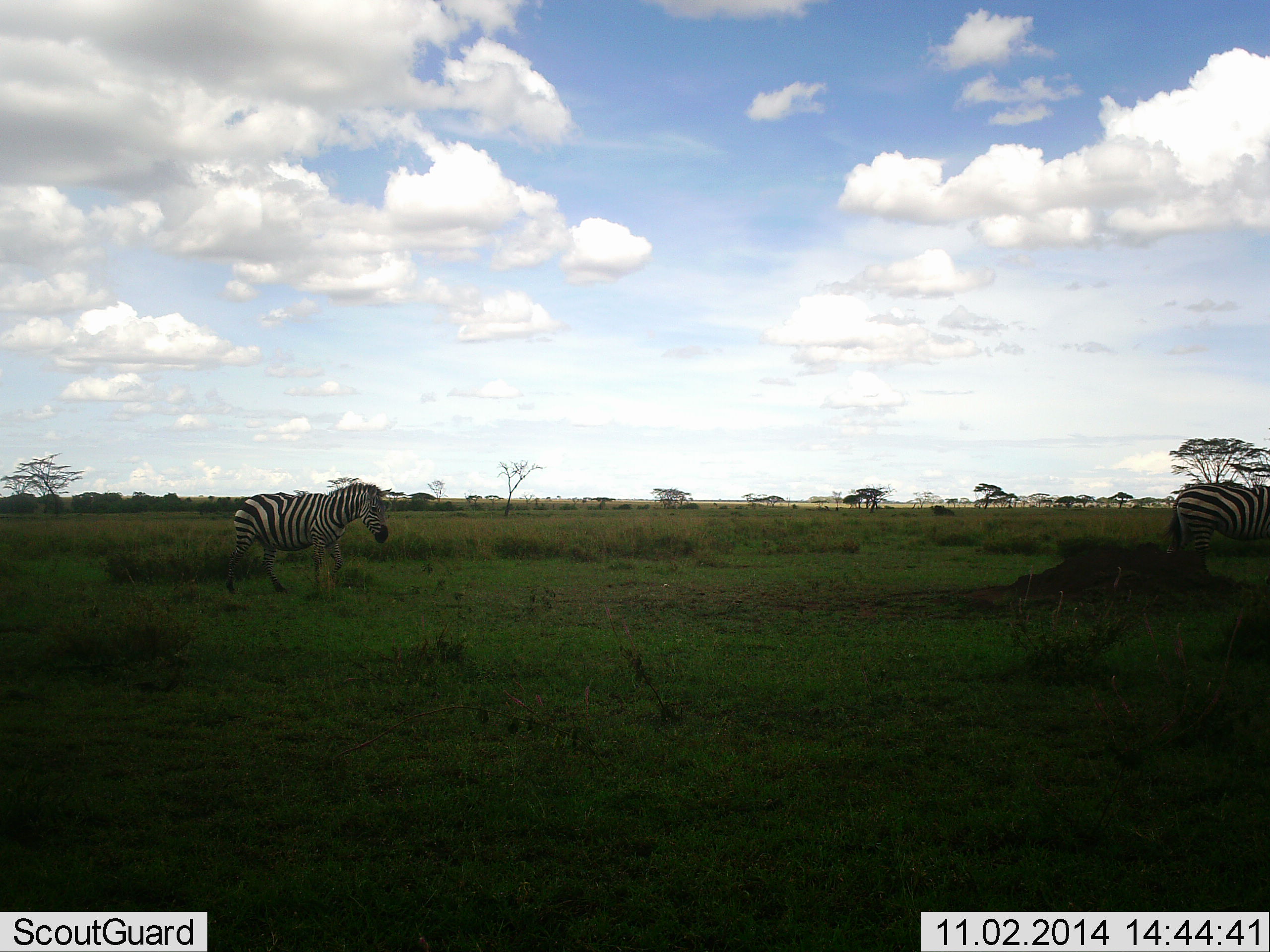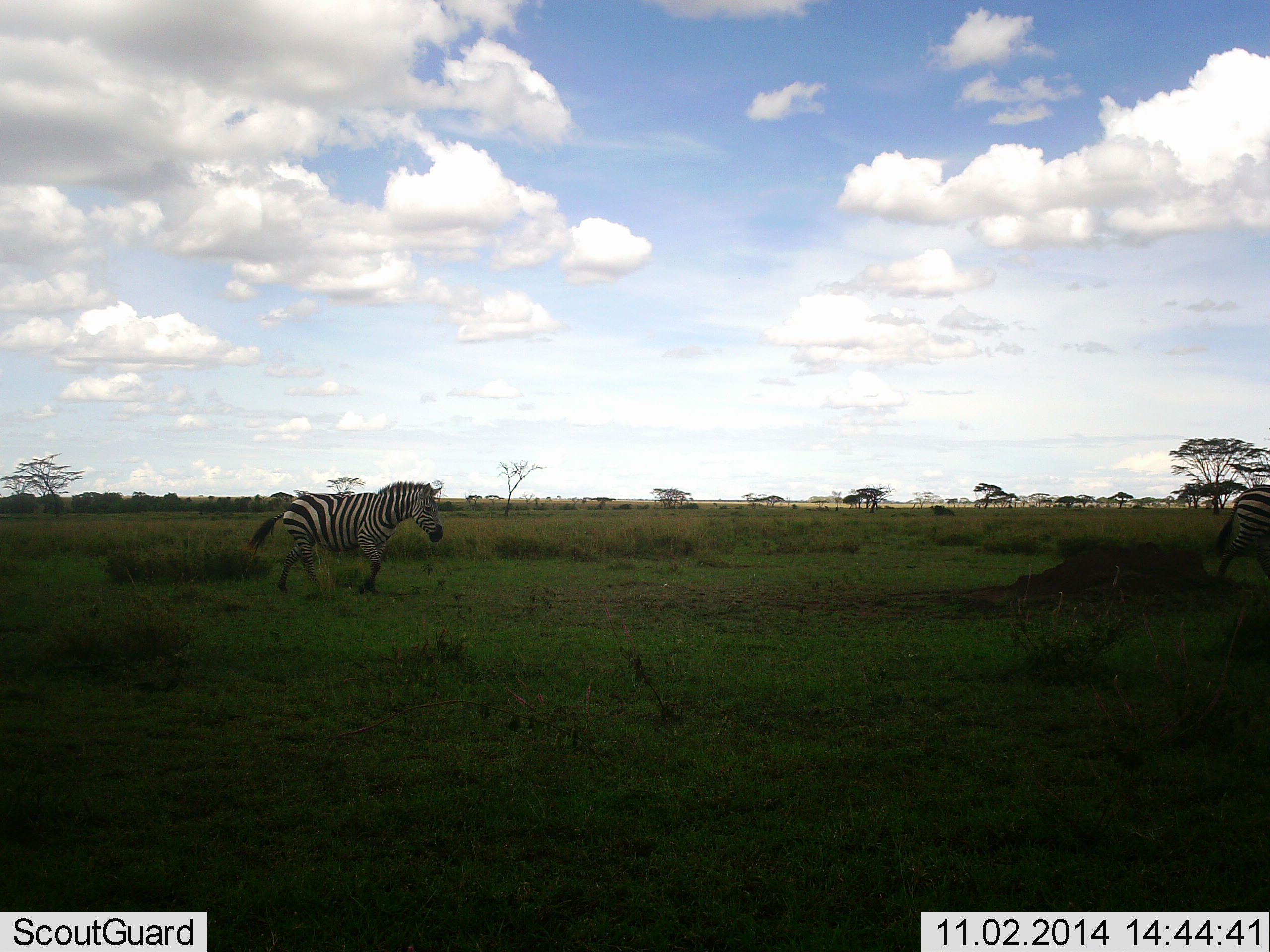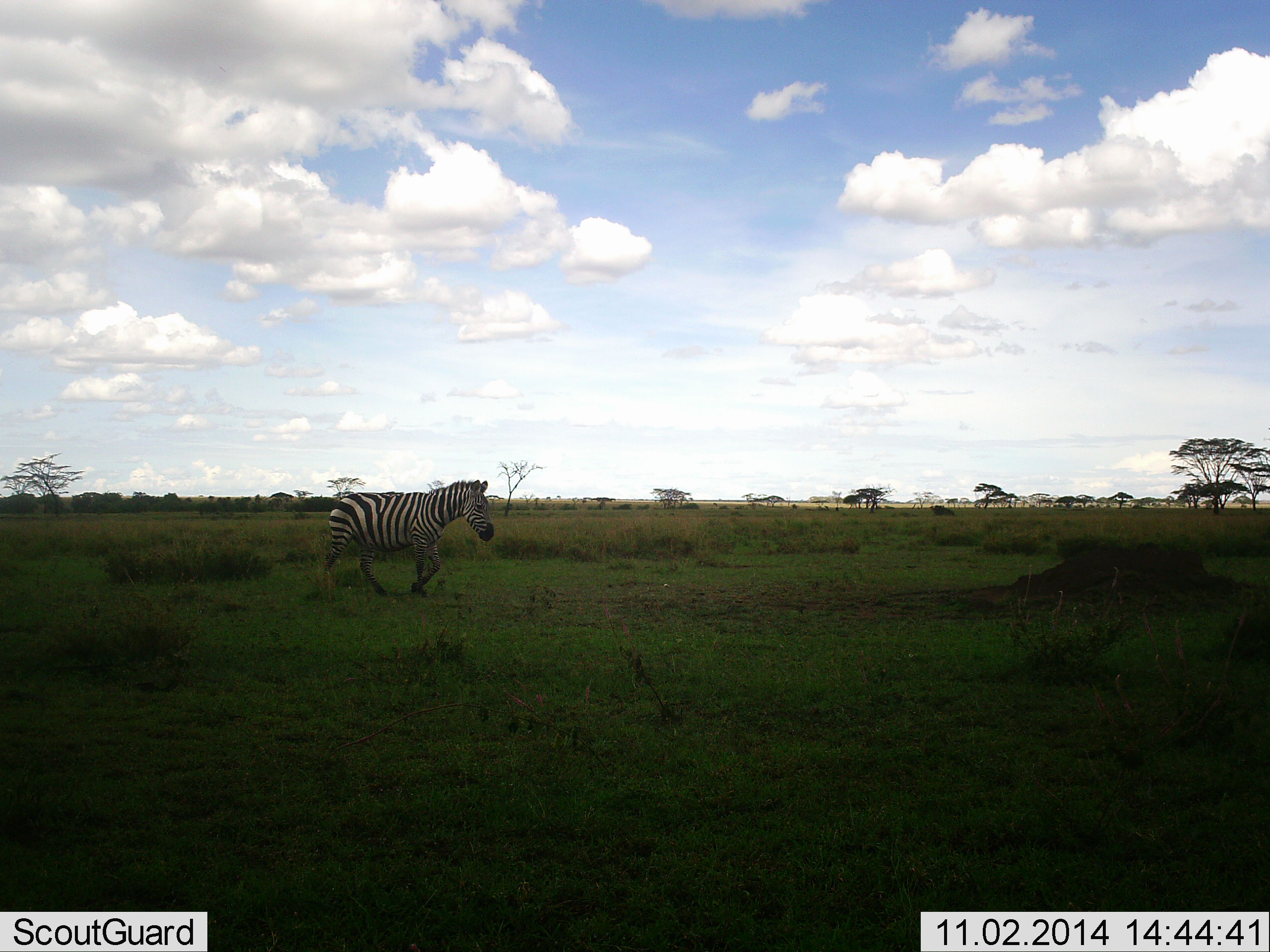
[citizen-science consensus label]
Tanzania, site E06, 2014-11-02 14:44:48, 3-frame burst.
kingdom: Animalia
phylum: Chordata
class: Mammalia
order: Perissodactyla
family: Equidae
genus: Equus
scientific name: Equus quagga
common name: plains zebra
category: zebra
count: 2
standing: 10%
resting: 10%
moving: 100%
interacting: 10%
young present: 10%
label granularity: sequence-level